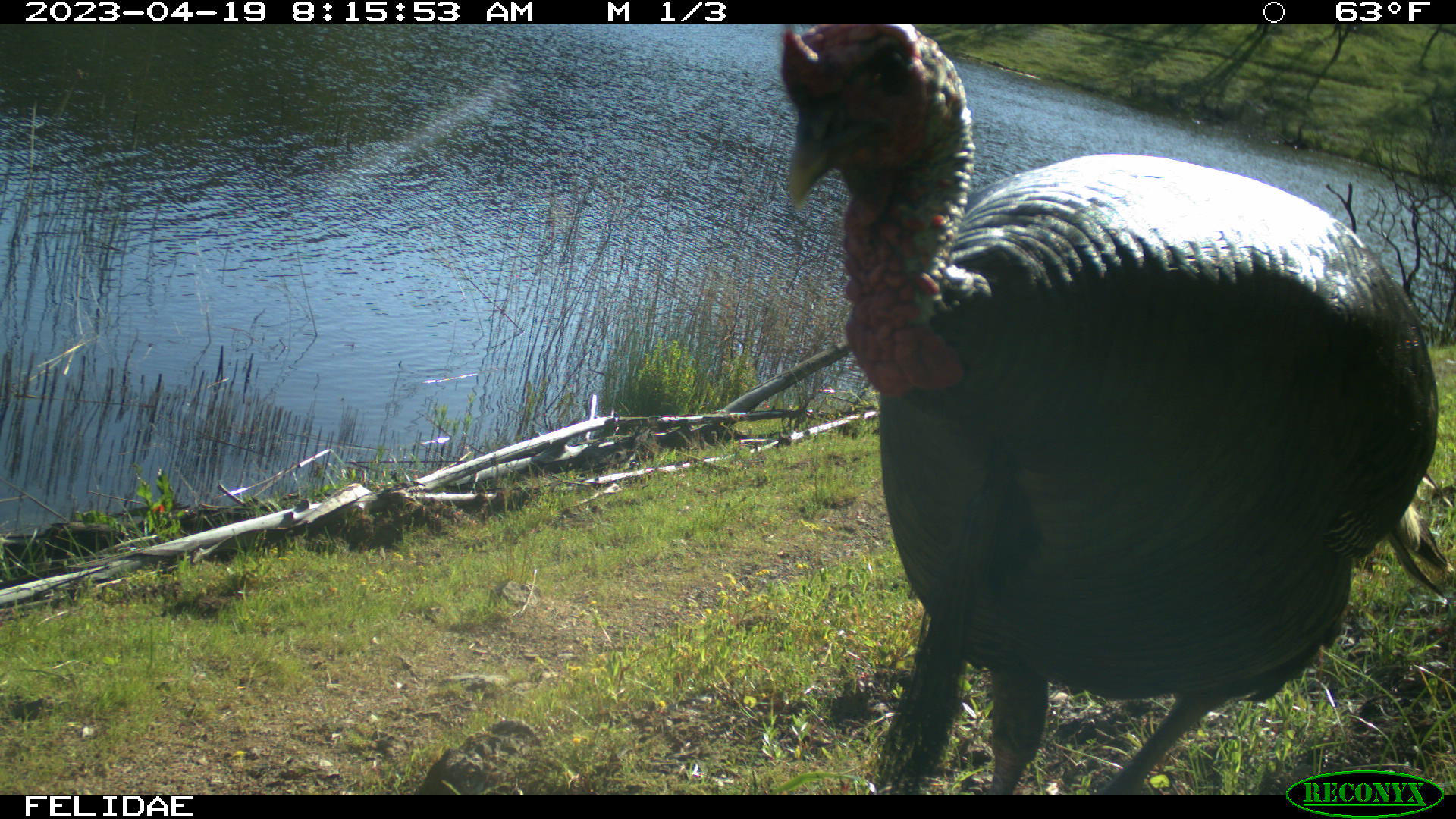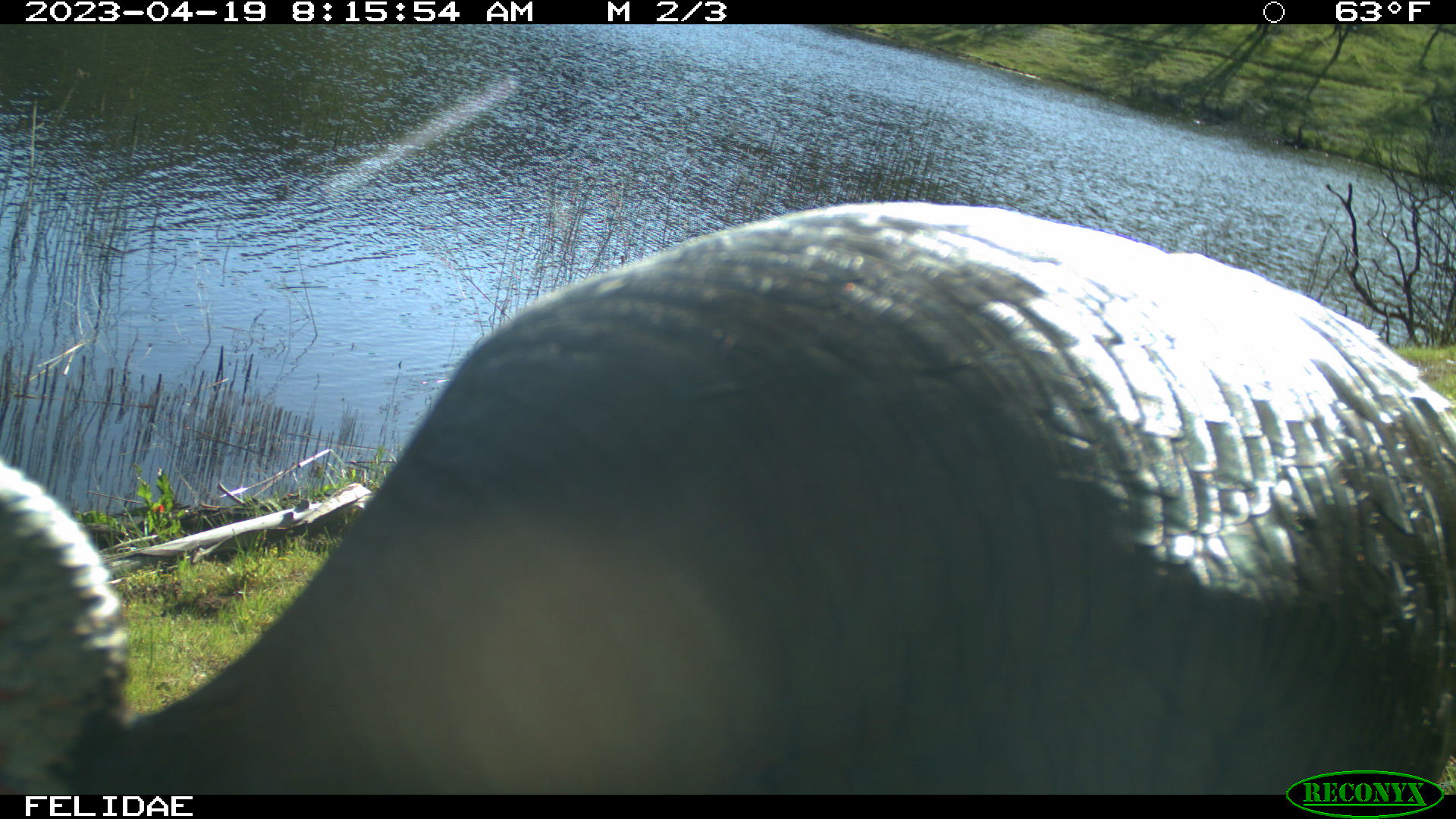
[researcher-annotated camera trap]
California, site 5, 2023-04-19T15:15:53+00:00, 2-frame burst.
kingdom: Animalia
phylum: Chordata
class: Aves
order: Galliformes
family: Phasianidae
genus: Meleagris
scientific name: Meleagris gallopavo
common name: turkey